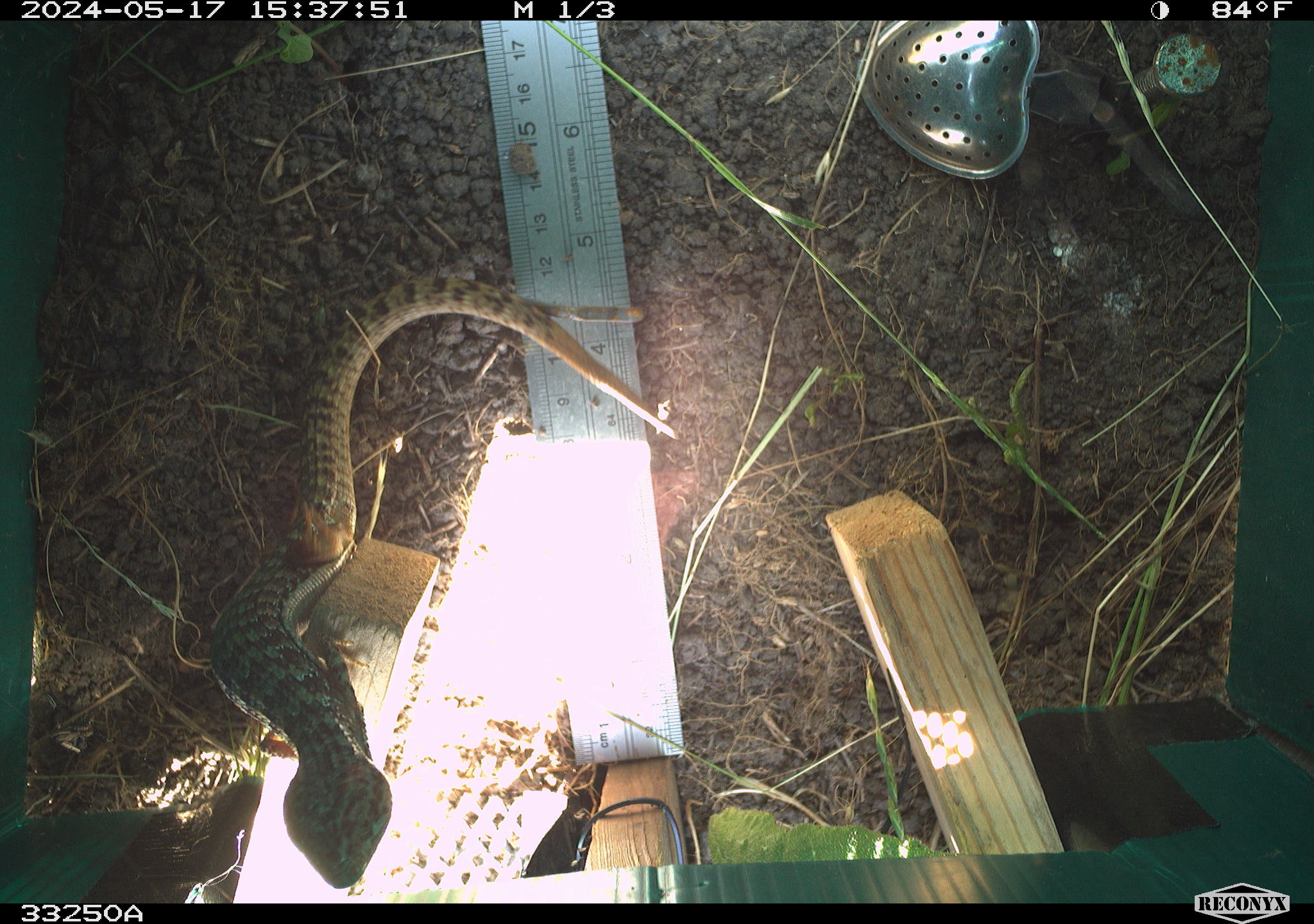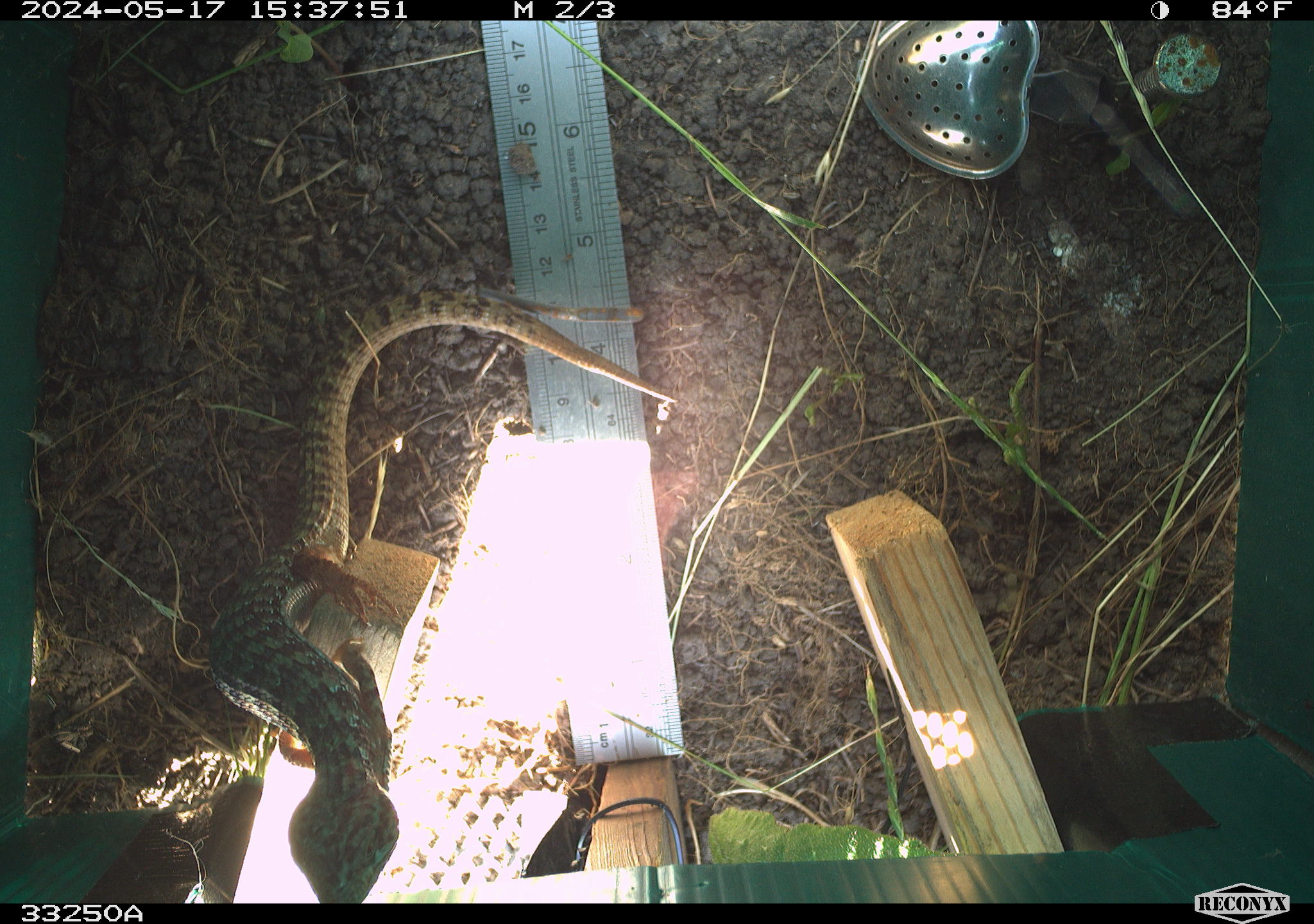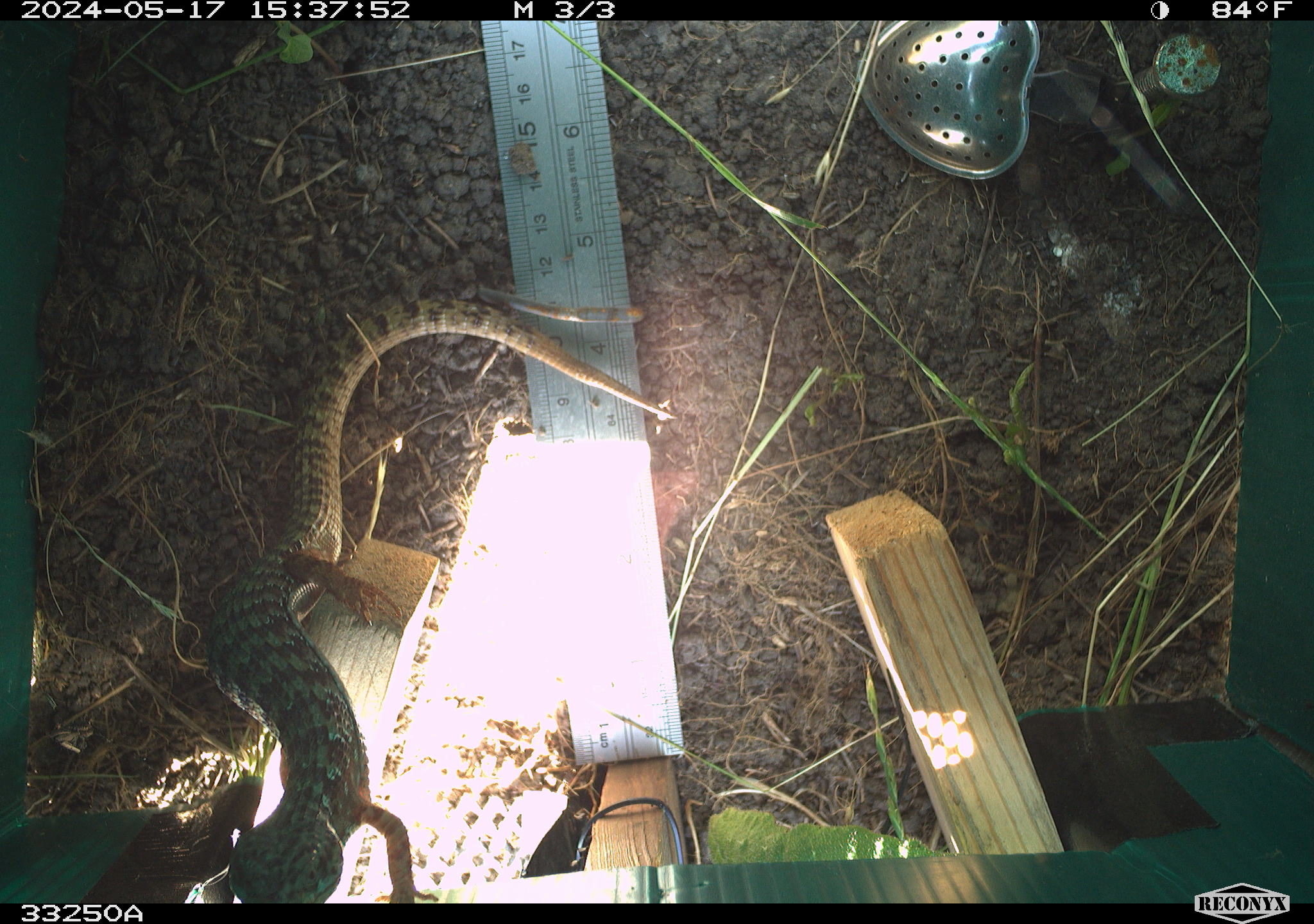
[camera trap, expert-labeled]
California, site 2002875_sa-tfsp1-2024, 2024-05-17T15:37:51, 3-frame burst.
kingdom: Animalia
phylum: Chordata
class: Reptilia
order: Squamata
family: Anguidae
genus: Elgaria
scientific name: Elgaria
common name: alligator lizards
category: elgaria species